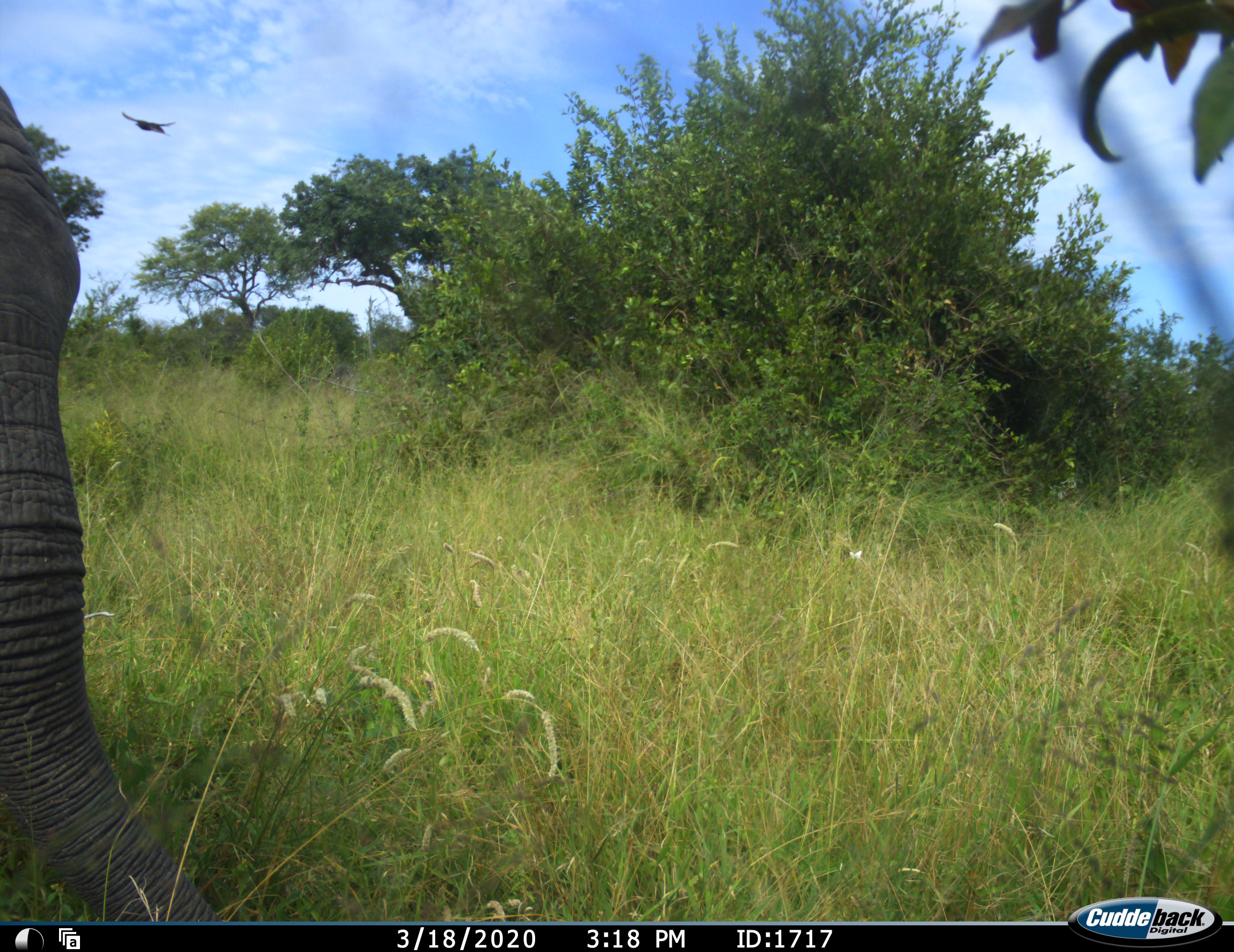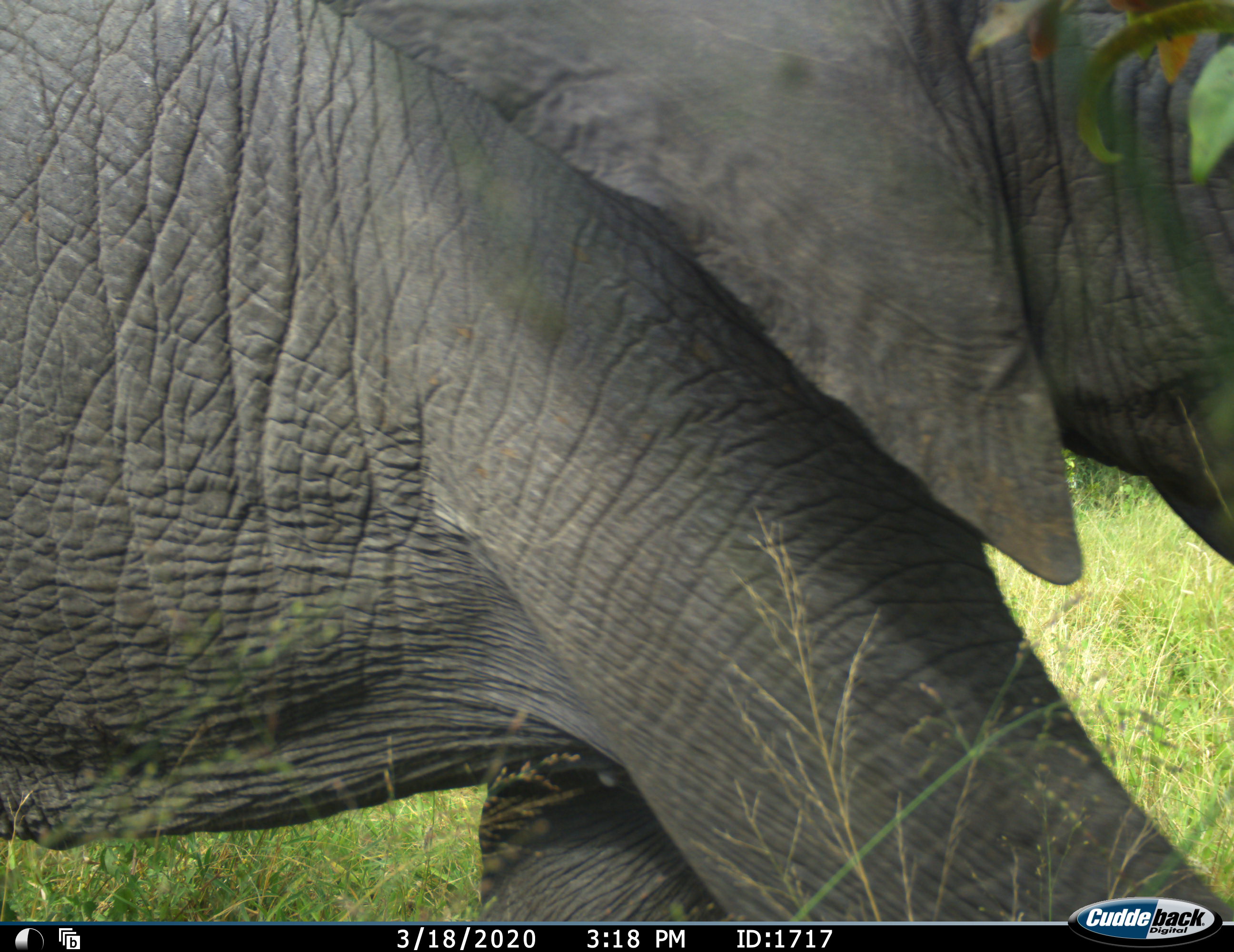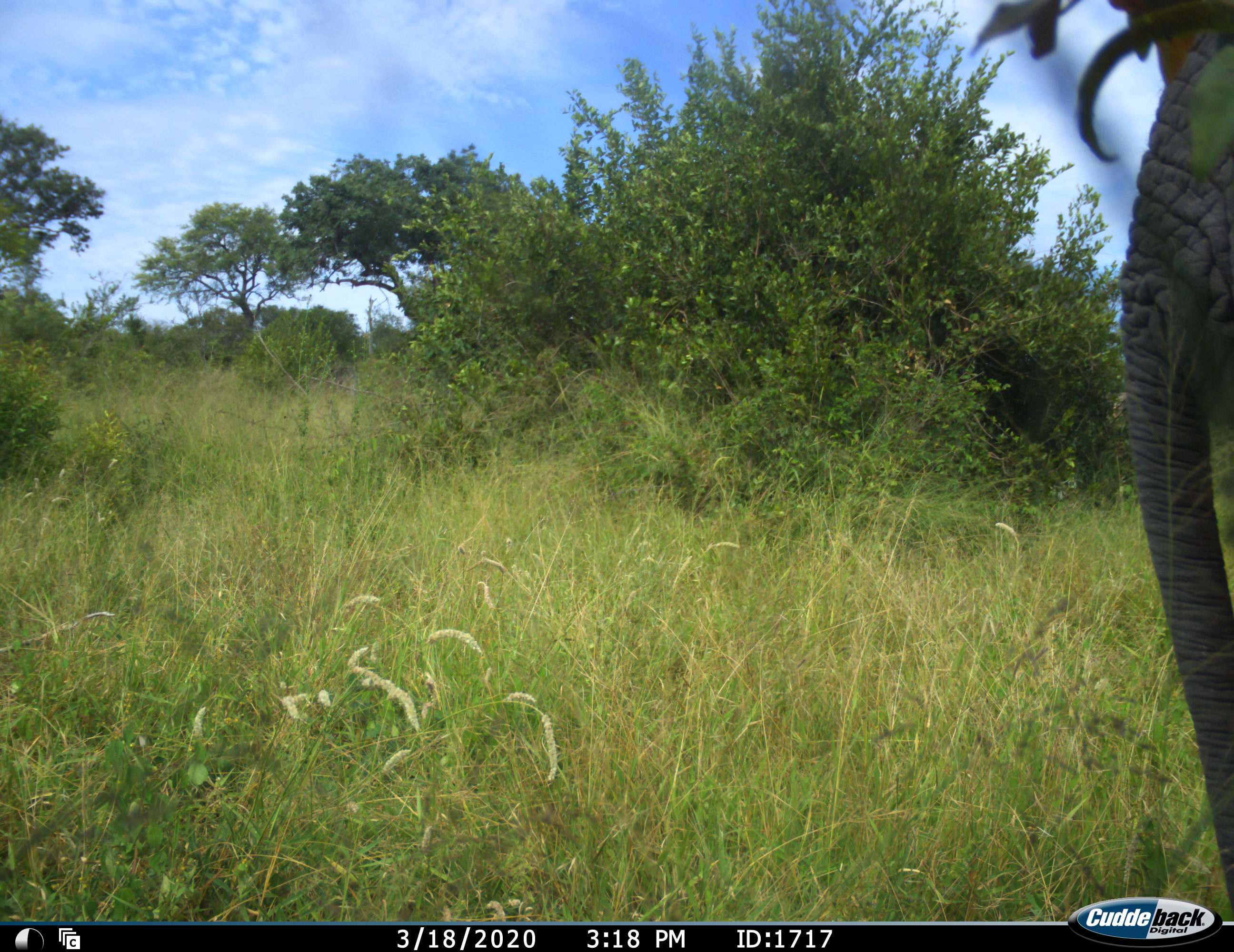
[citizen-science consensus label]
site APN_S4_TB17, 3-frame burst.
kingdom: Animalia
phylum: Chordata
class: Mammalia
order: Proboscidea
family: Elephantidae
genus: Loxodonta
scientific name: Loxodonta africana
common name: african bush elephant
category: elephant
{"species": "elephant (african bush elephant) (Loxodonta africana)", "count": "1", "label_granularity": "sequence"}